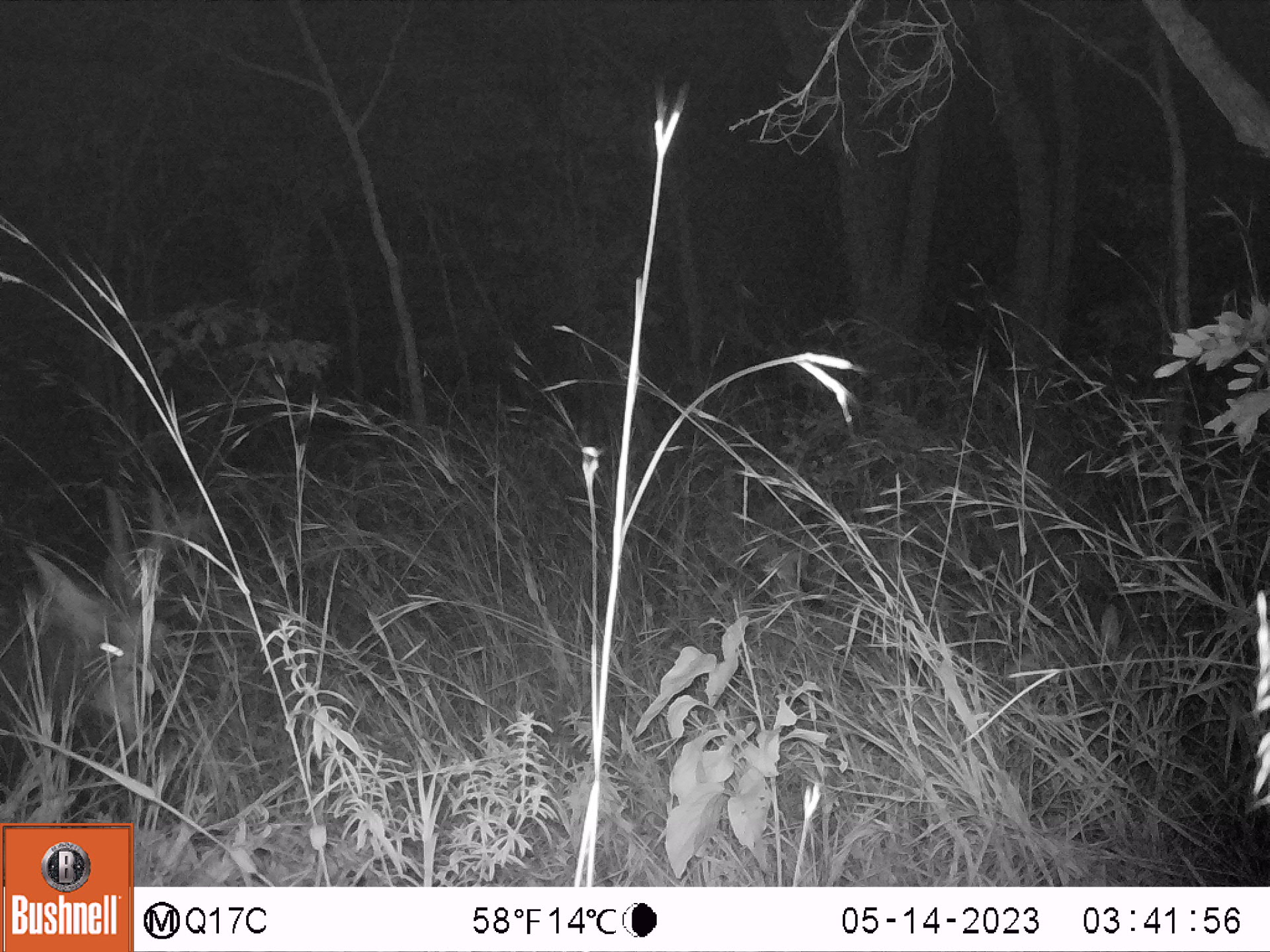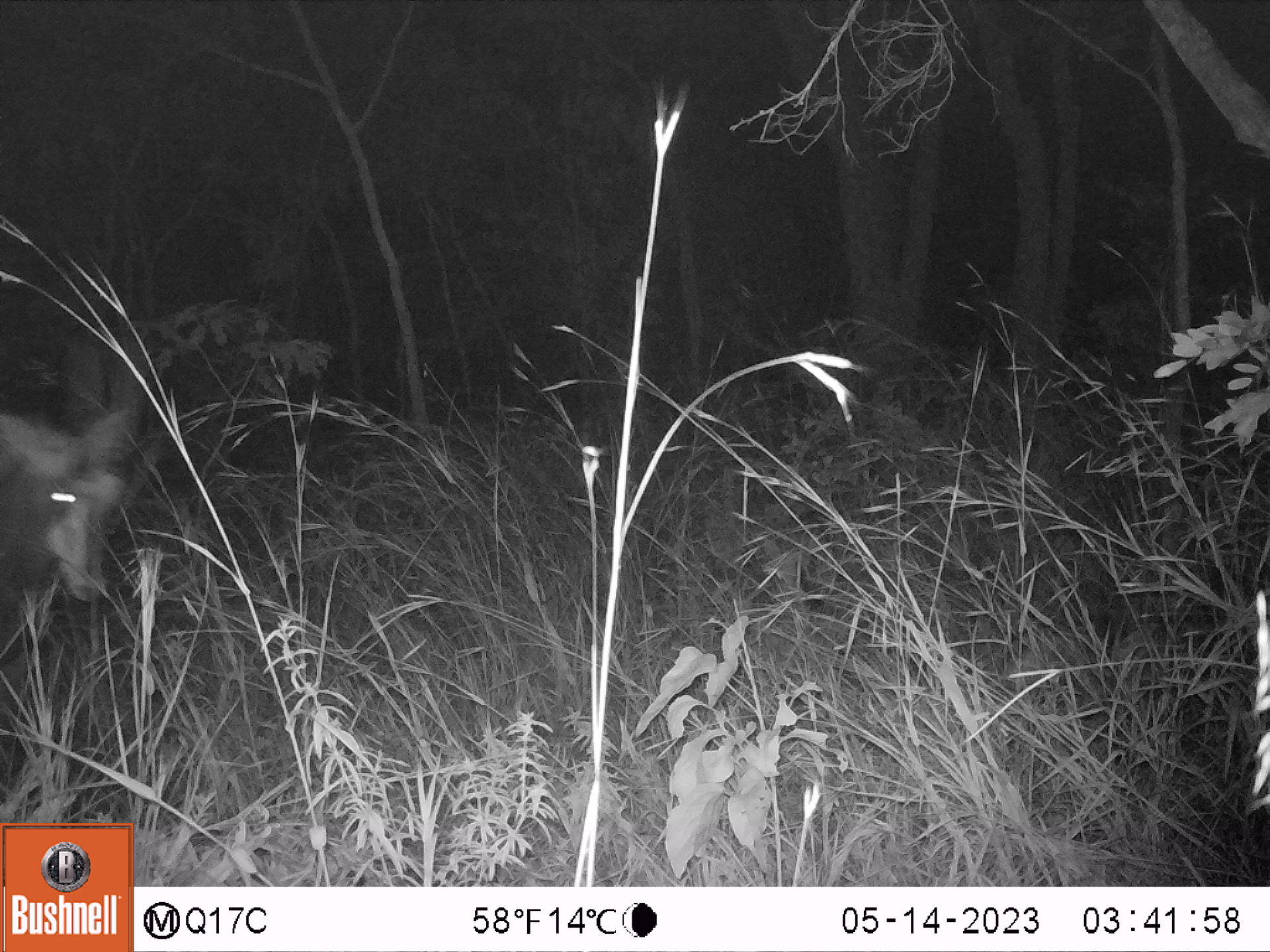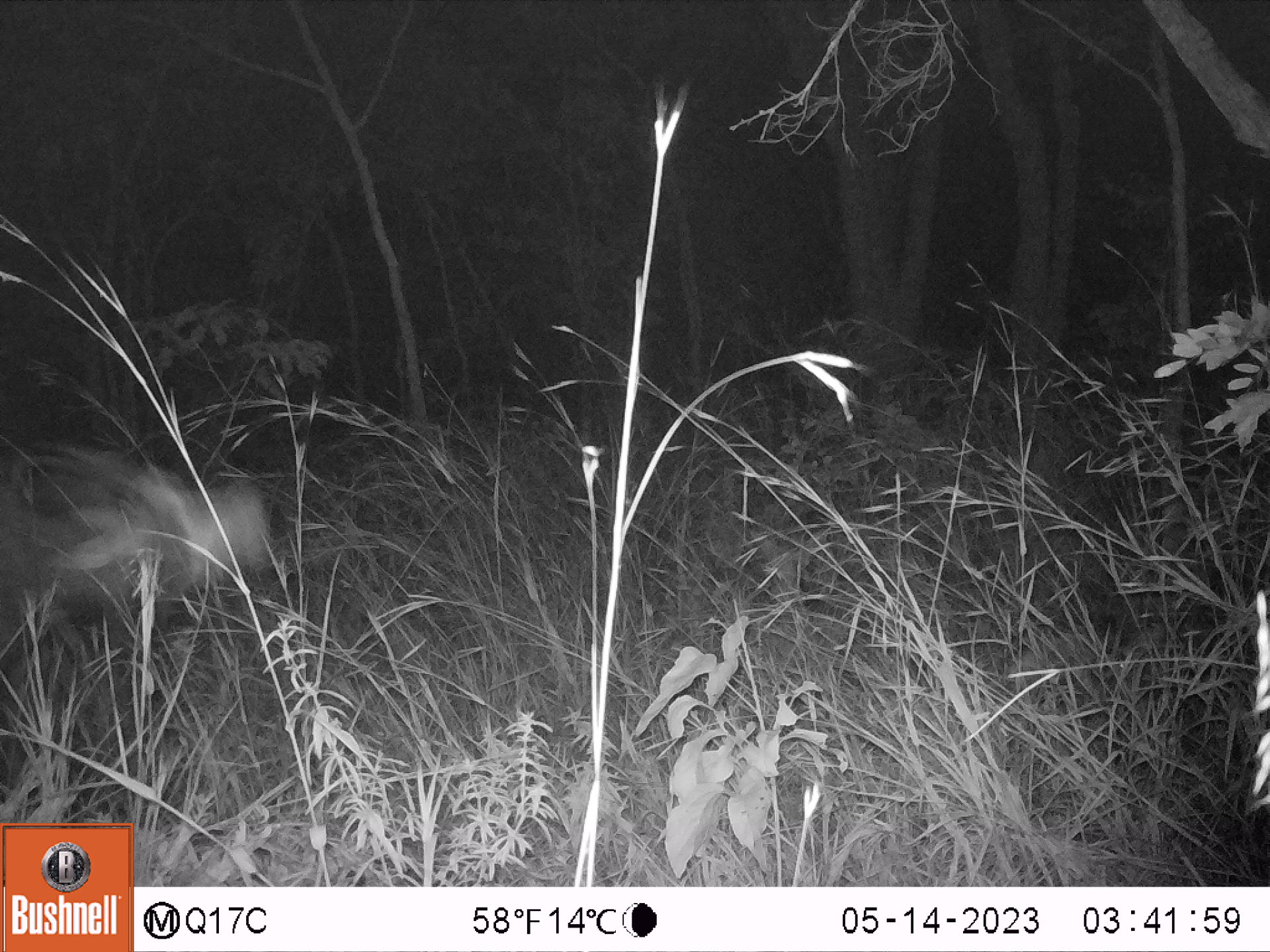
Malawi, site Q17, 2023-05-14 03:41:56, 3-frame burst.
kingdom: Animalia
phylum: Chordata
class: Mammalia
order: Artiodactyla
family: Bovidae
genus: Hippotragus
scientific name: Hippotragus niger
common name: sable antelope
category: sable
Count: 1.